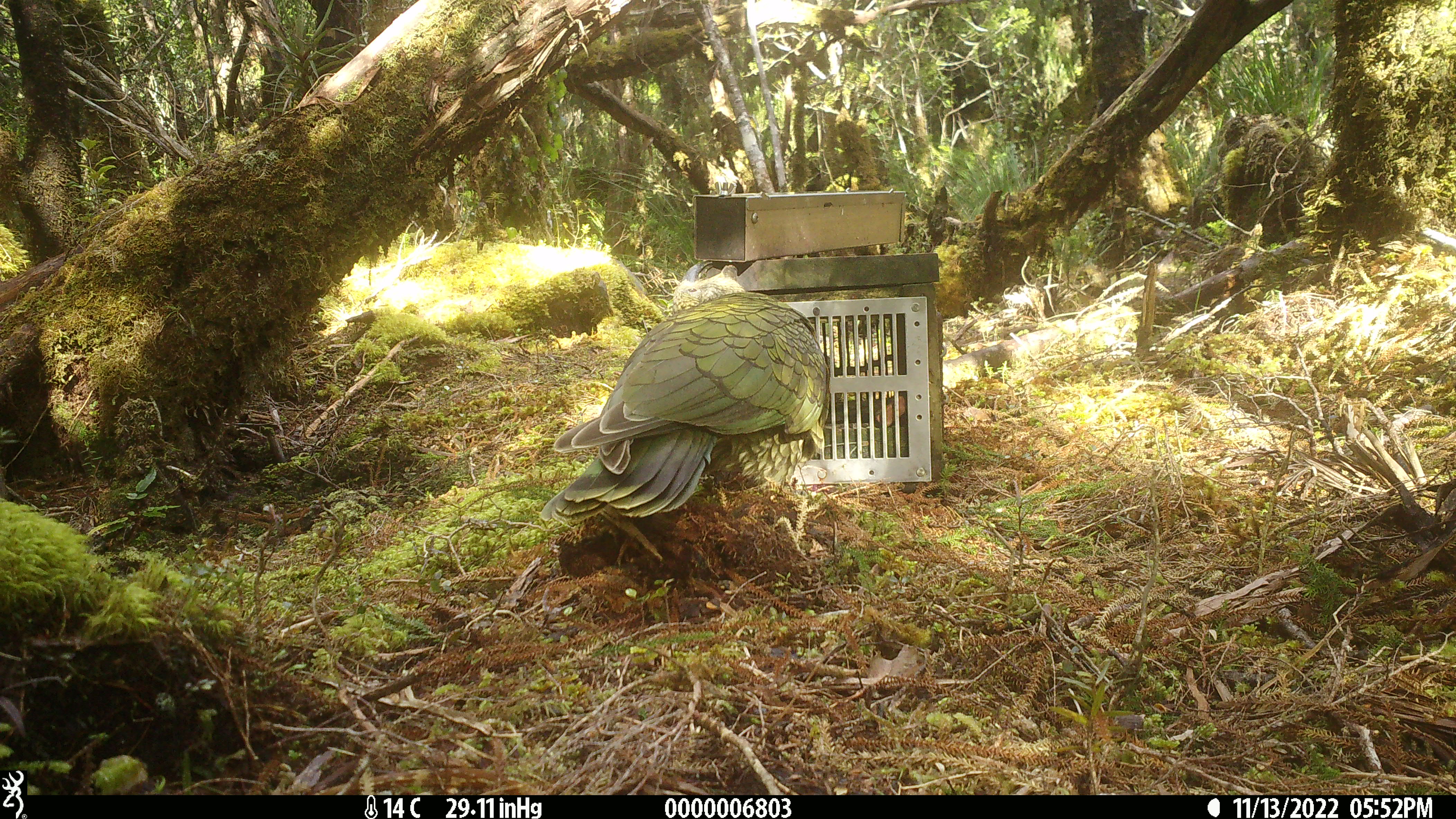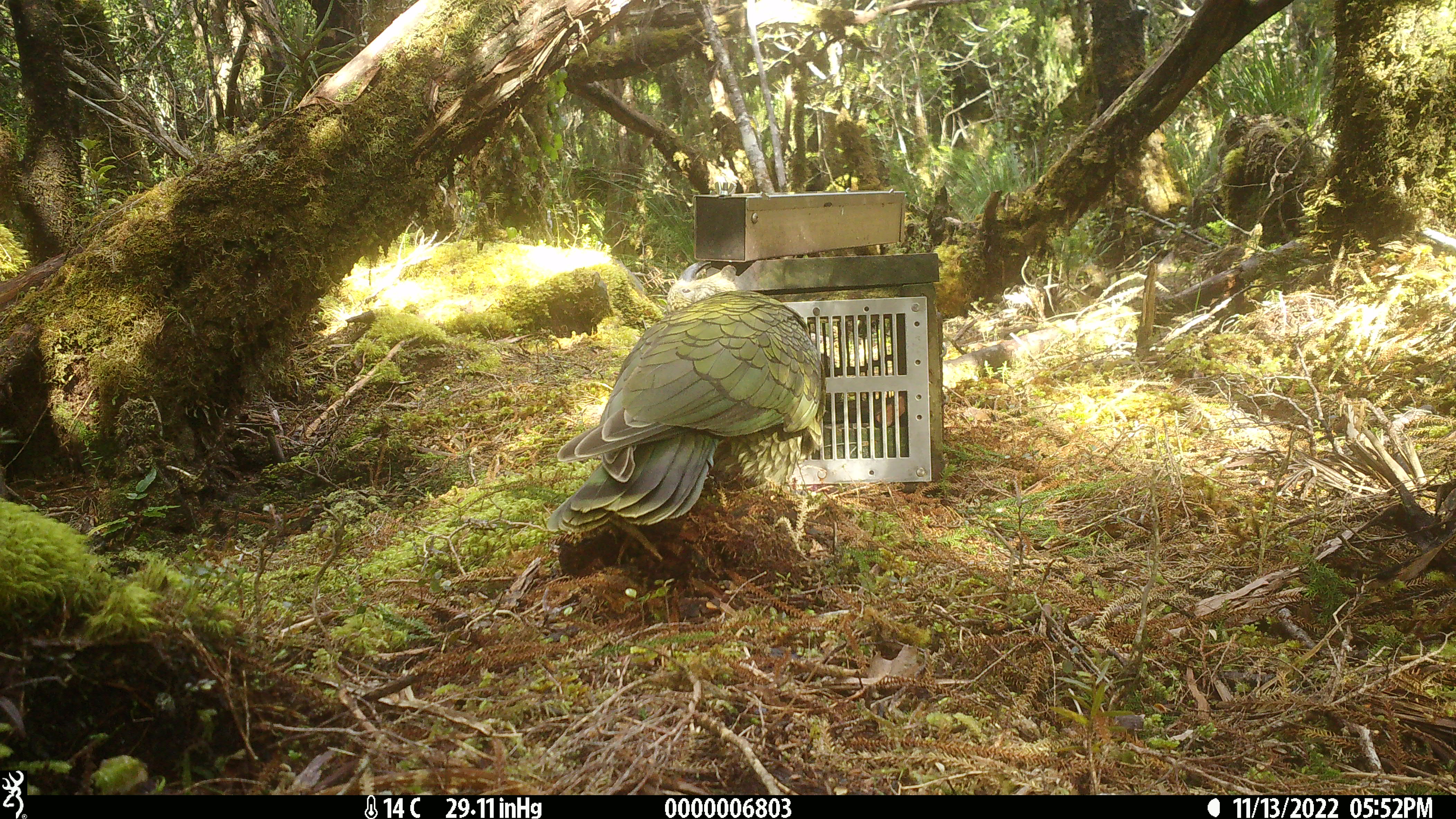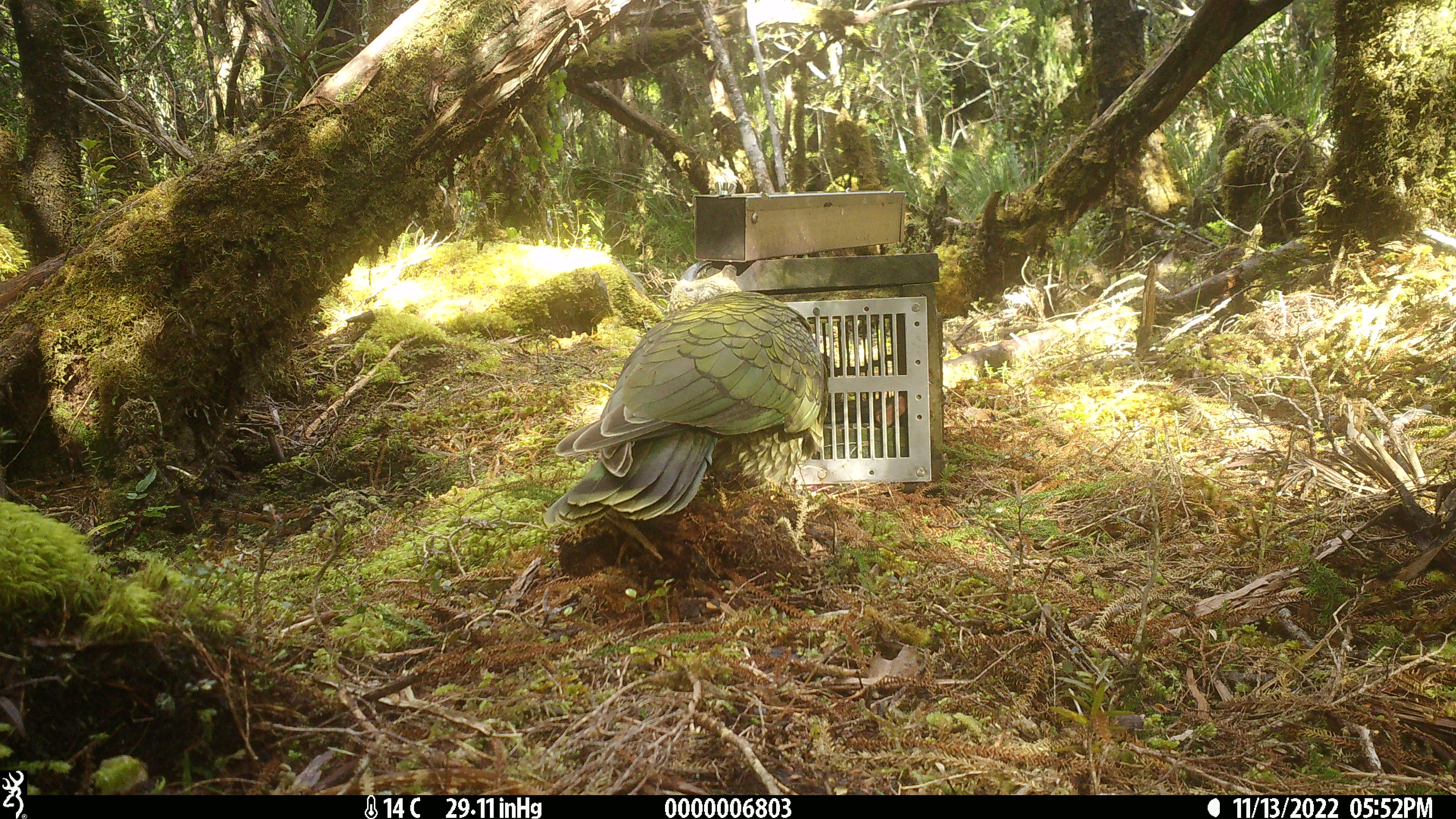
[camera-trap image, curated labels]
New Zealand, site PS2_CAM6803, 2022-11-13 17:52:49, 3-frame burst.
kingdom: Animalia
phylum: Chordata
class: Aves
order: Psittaciformes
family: Strigopidae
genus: Nestor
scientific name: Nestor notabilis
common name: kea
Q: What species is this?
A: Kea (Nestor notabilis).